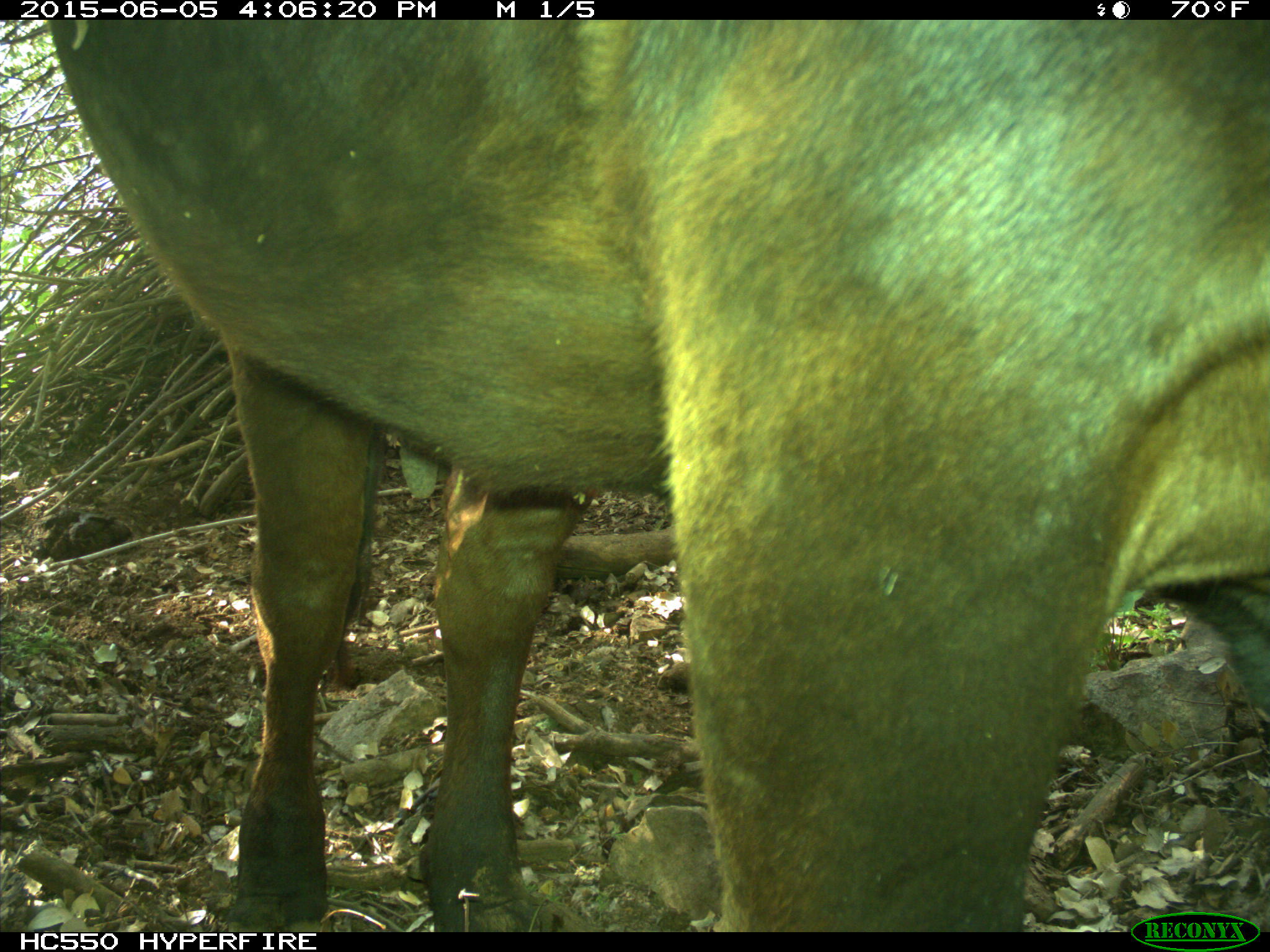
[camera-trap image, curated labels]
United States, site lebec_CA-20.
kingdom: Animalia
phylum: Chordata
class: Mammalia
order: Artiodactyla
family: Bovidae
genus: Bos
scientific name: Bos taurus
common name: domestic cow